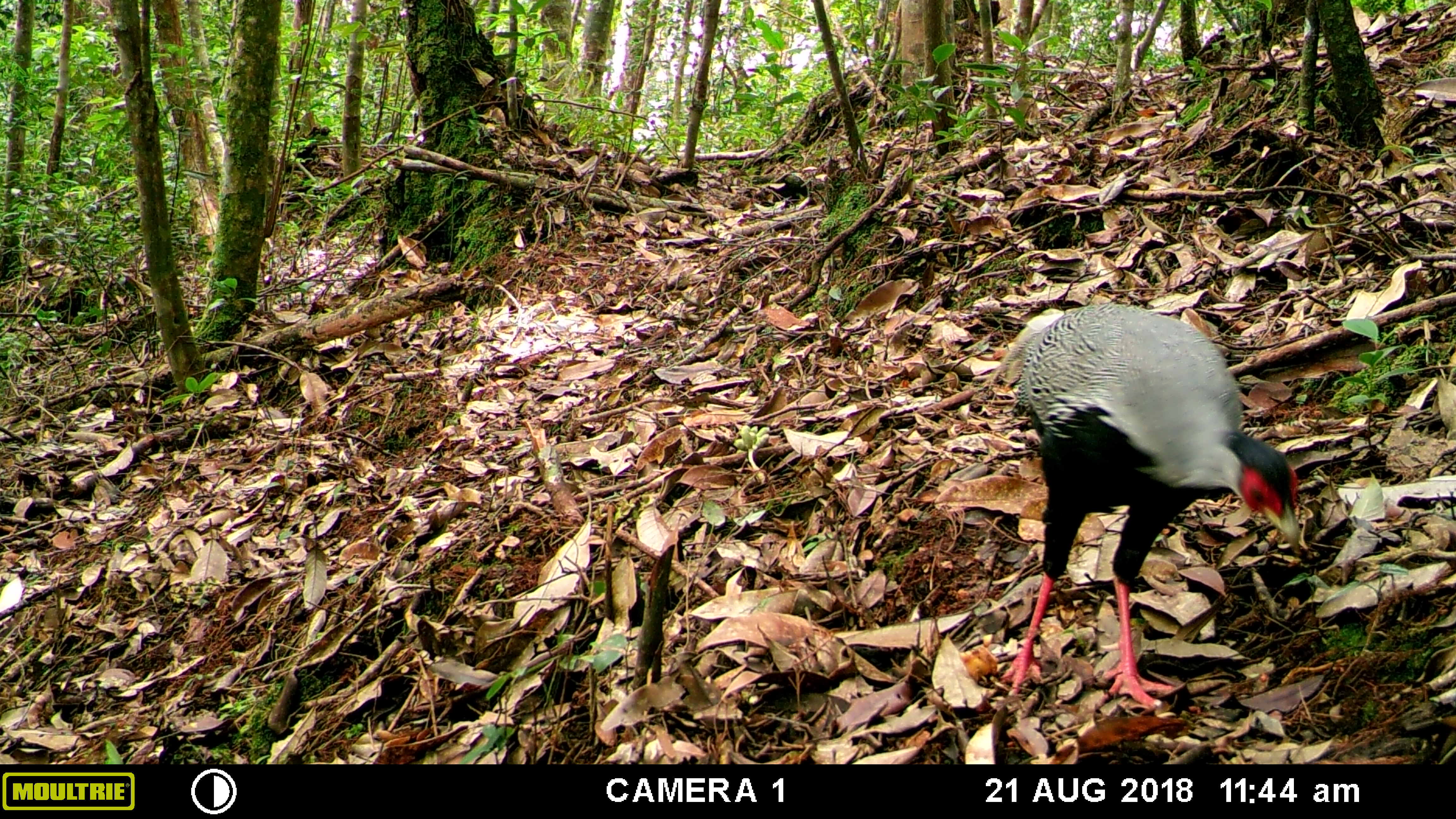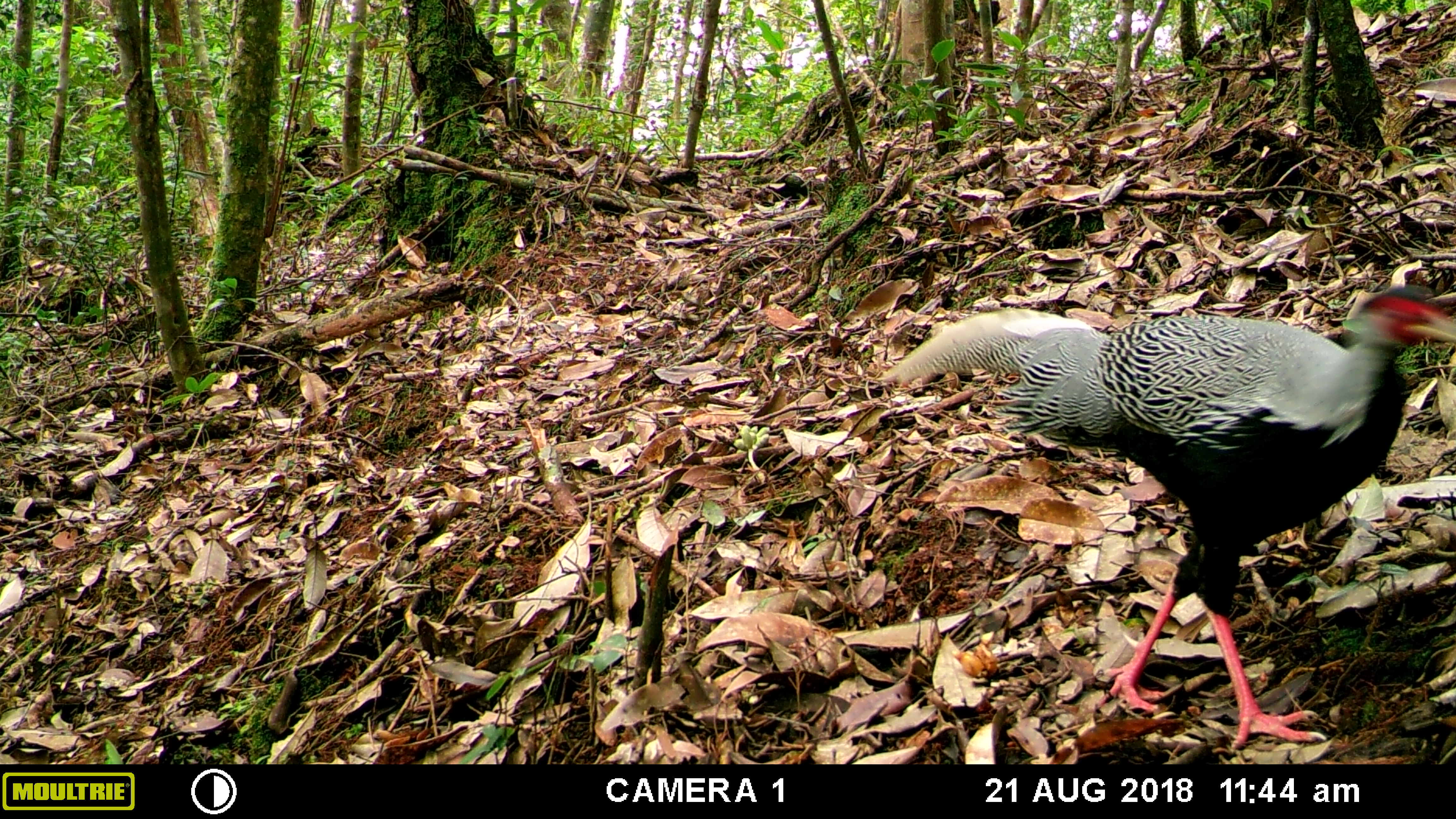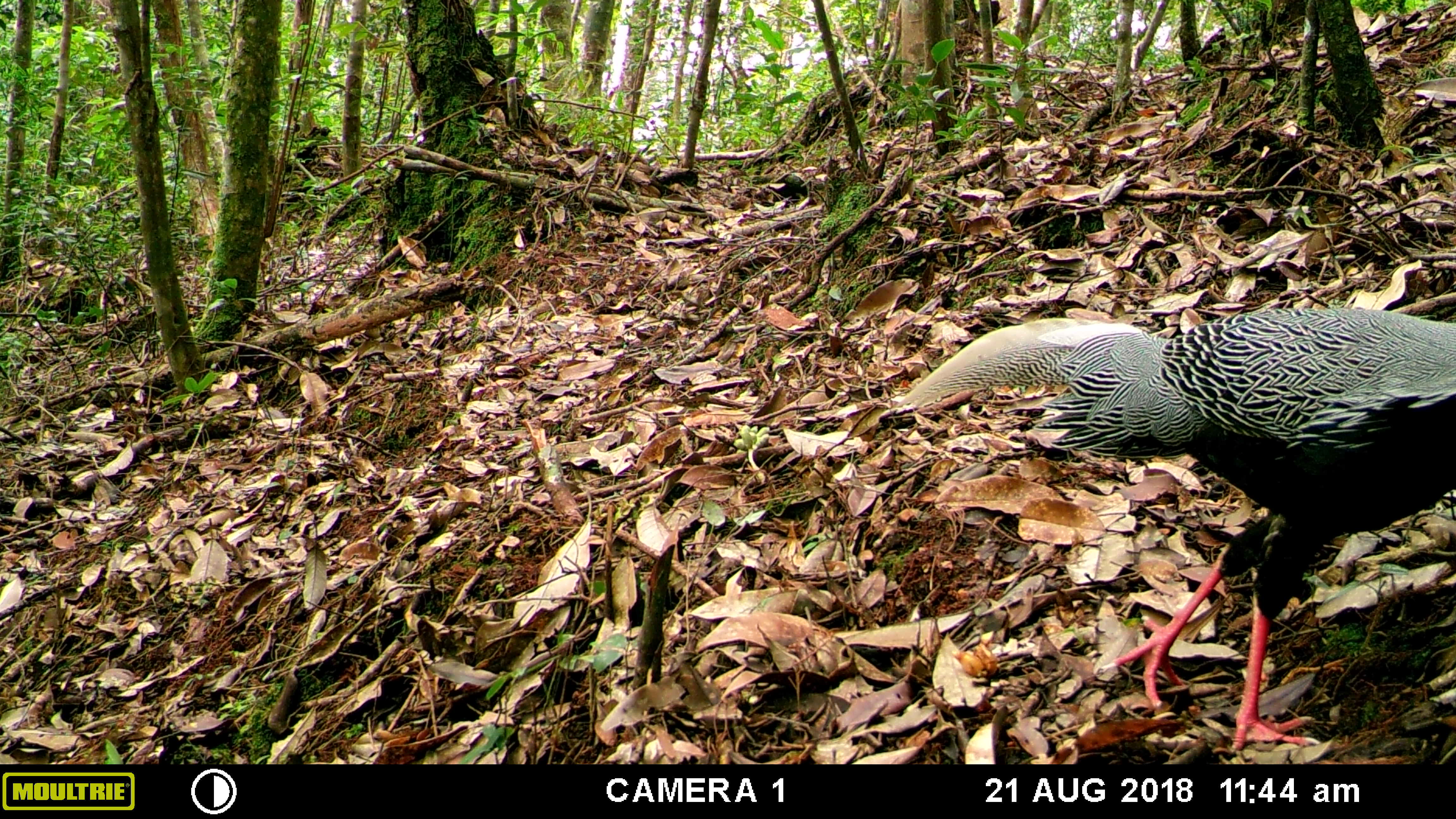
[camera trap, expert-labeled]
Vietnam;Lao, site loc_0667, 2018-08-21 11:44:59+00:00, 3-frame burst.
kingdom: Animalia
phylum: Chordata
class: Aves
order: Galliformes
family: Phasianidae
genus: Lophura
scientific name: Lophura nycthemera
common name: silver pheasant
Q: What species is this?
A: Silver pheasant (Lophura nycthemera).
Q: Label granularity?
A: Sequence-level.